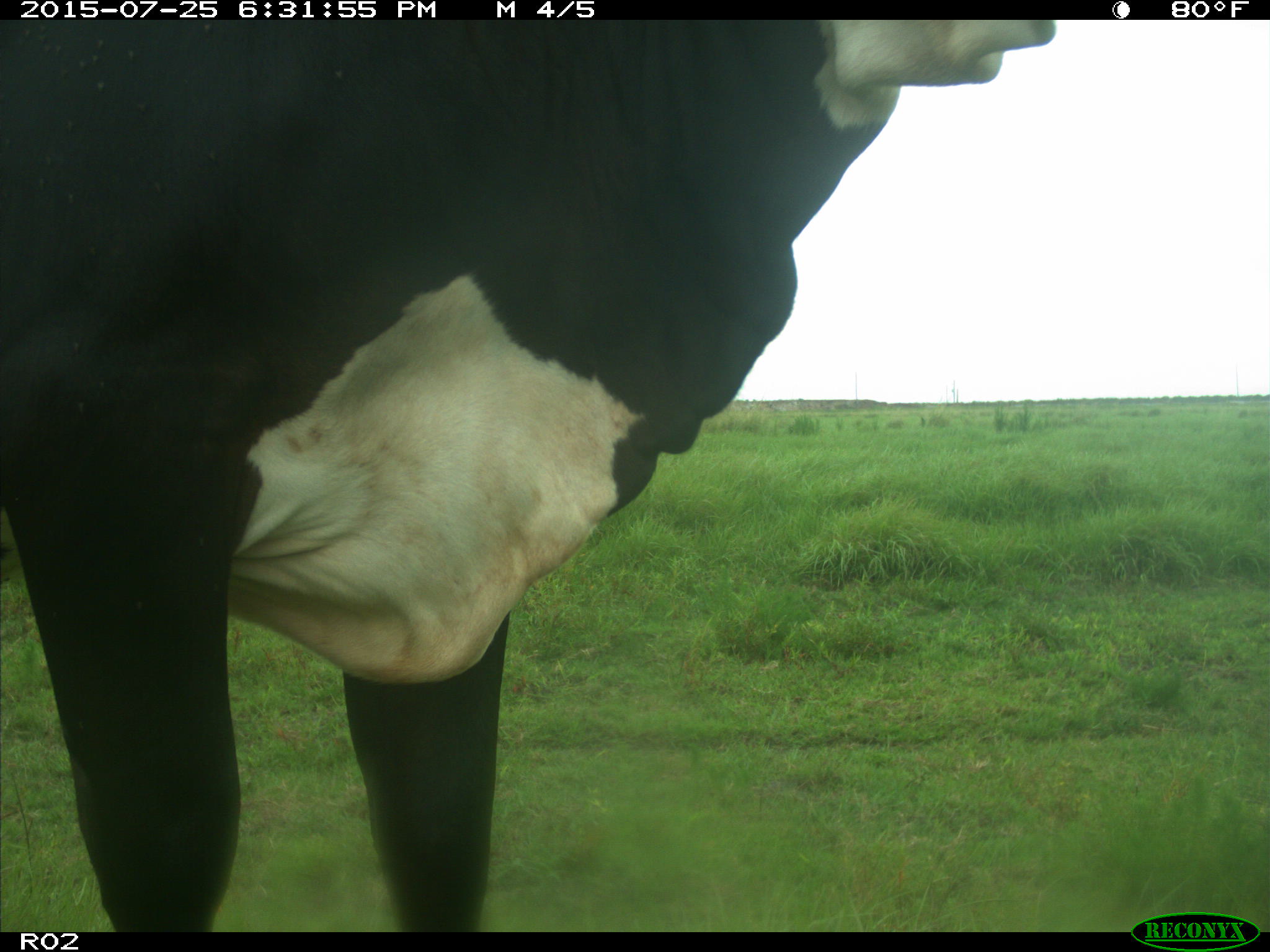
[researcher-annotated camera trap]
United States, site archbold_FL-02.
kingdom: Animalia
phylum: Chordata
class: Mammalia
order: Artiodactyla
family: Bovidae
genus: Bos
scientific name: Bos taurus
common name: domestic cow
Bos taurus (domestic cow).